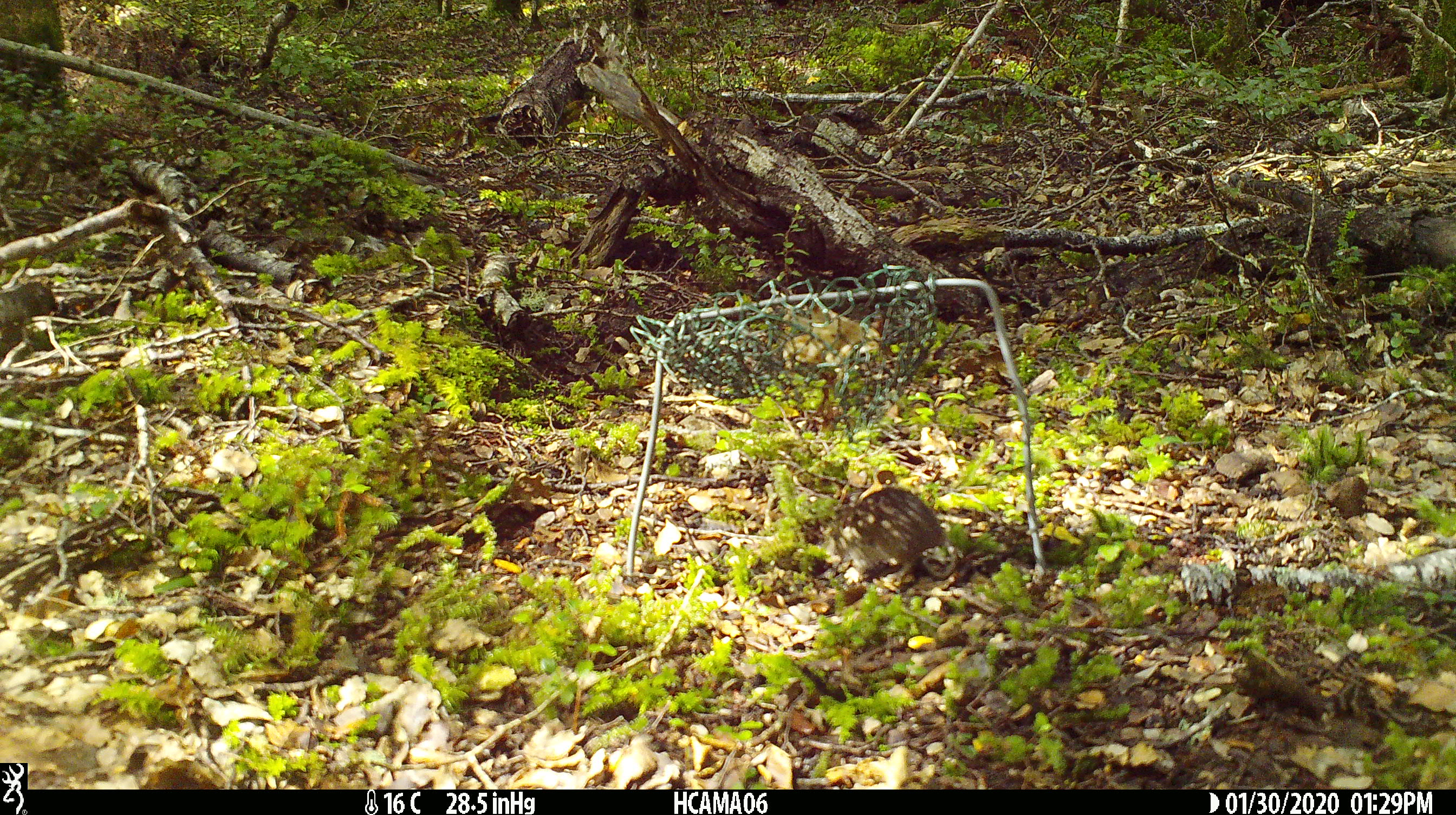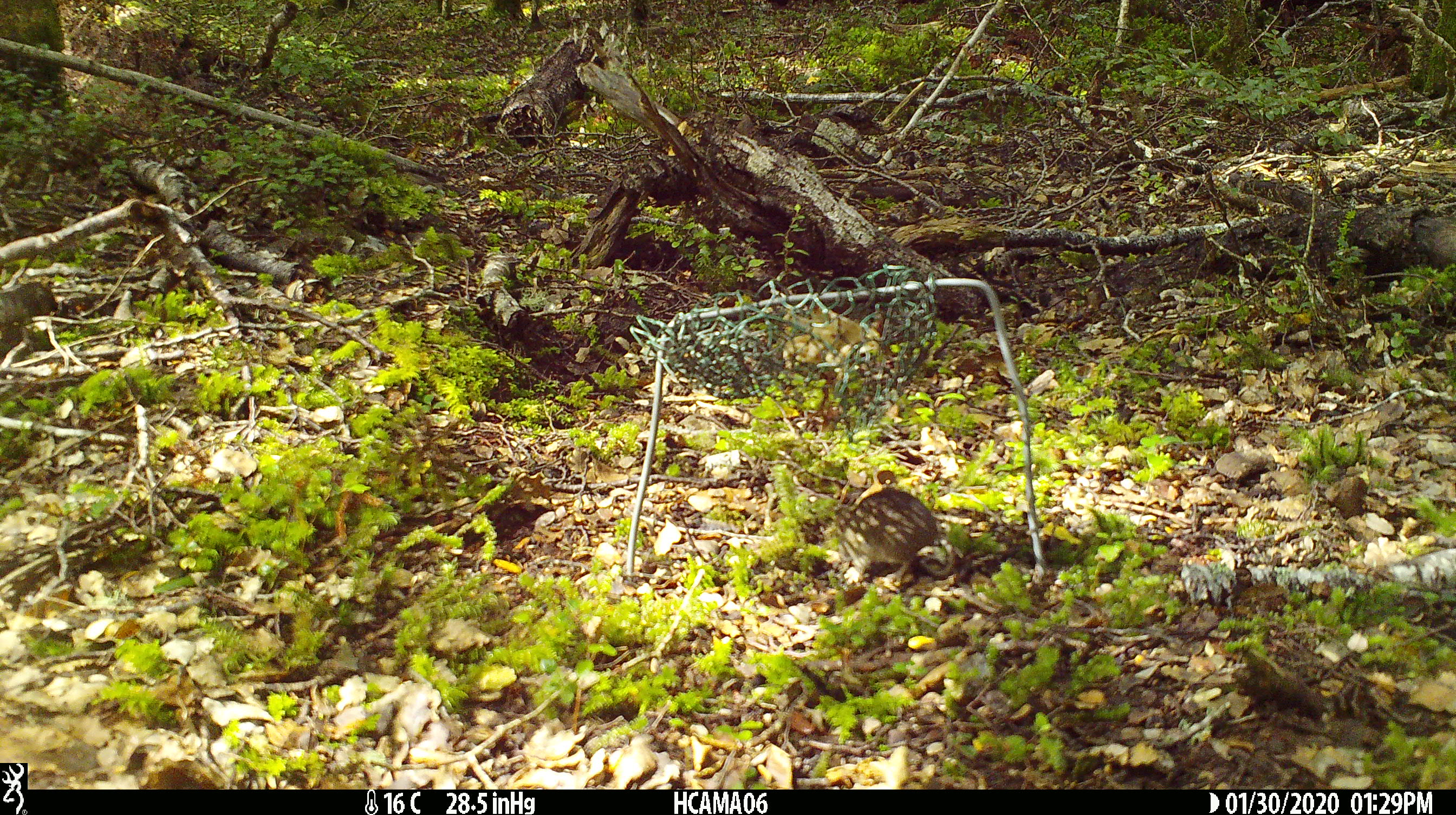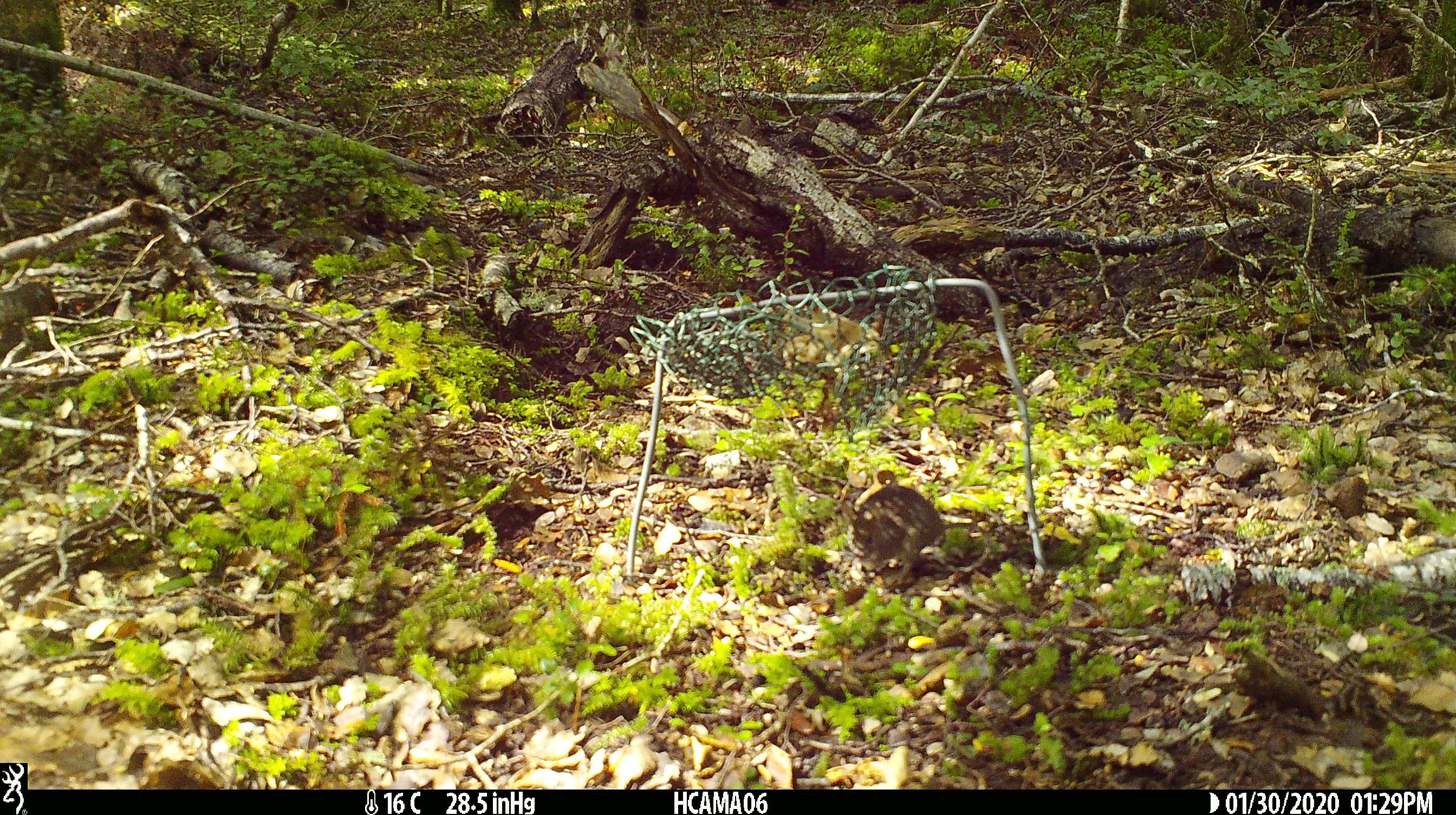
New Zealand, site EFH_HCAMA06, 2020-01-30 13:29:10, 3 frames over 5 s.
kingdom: Animalia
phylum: Chordata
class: Mammalia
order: Rodentia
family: Muridae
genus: Mus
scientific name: Mus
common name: mouse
Mouse (Mus).